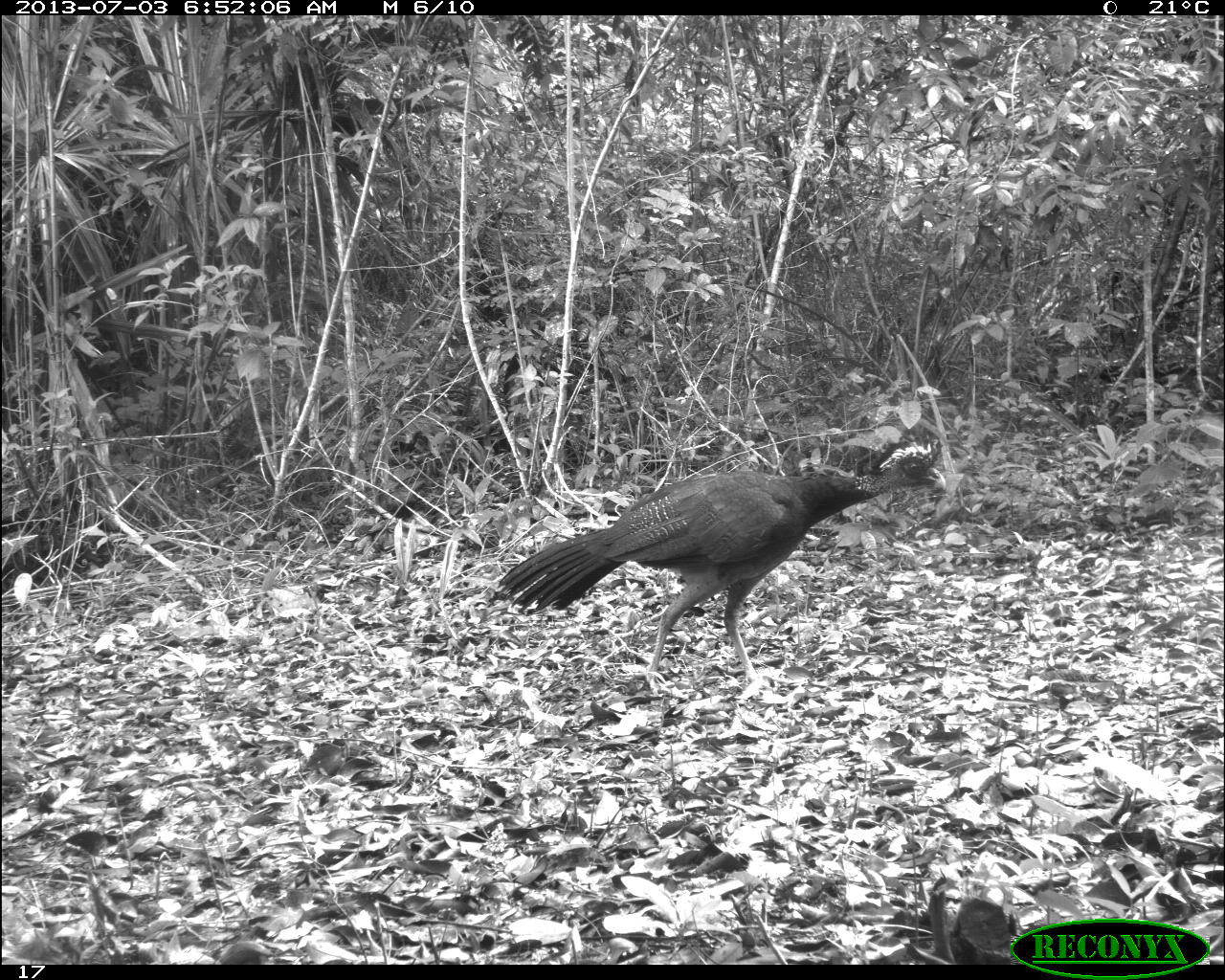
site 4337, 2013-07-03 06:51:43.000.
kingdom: Animalia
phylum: Chordata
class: Aves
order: Galliformes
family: Cracidae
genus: Crax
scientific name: Crax rubra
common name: great curassow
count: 1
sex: female